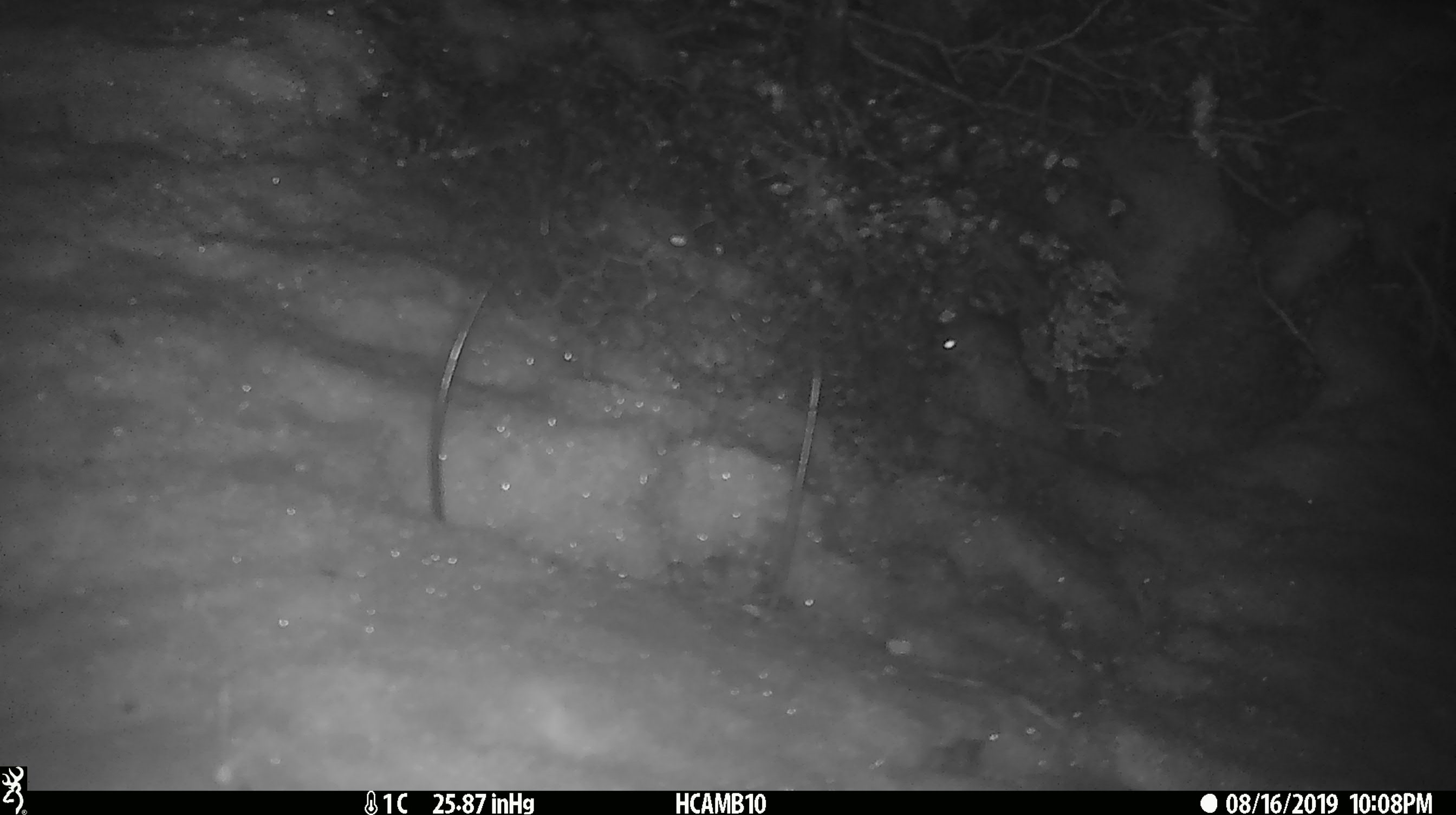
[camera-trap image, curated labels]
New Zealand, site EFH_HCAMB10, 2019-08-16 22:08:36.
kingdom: Animalia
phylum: Chordata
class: Mammalia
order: Rodentia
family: Muridae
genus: Mus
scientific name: Mus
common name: mouse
Mouse (Mus).